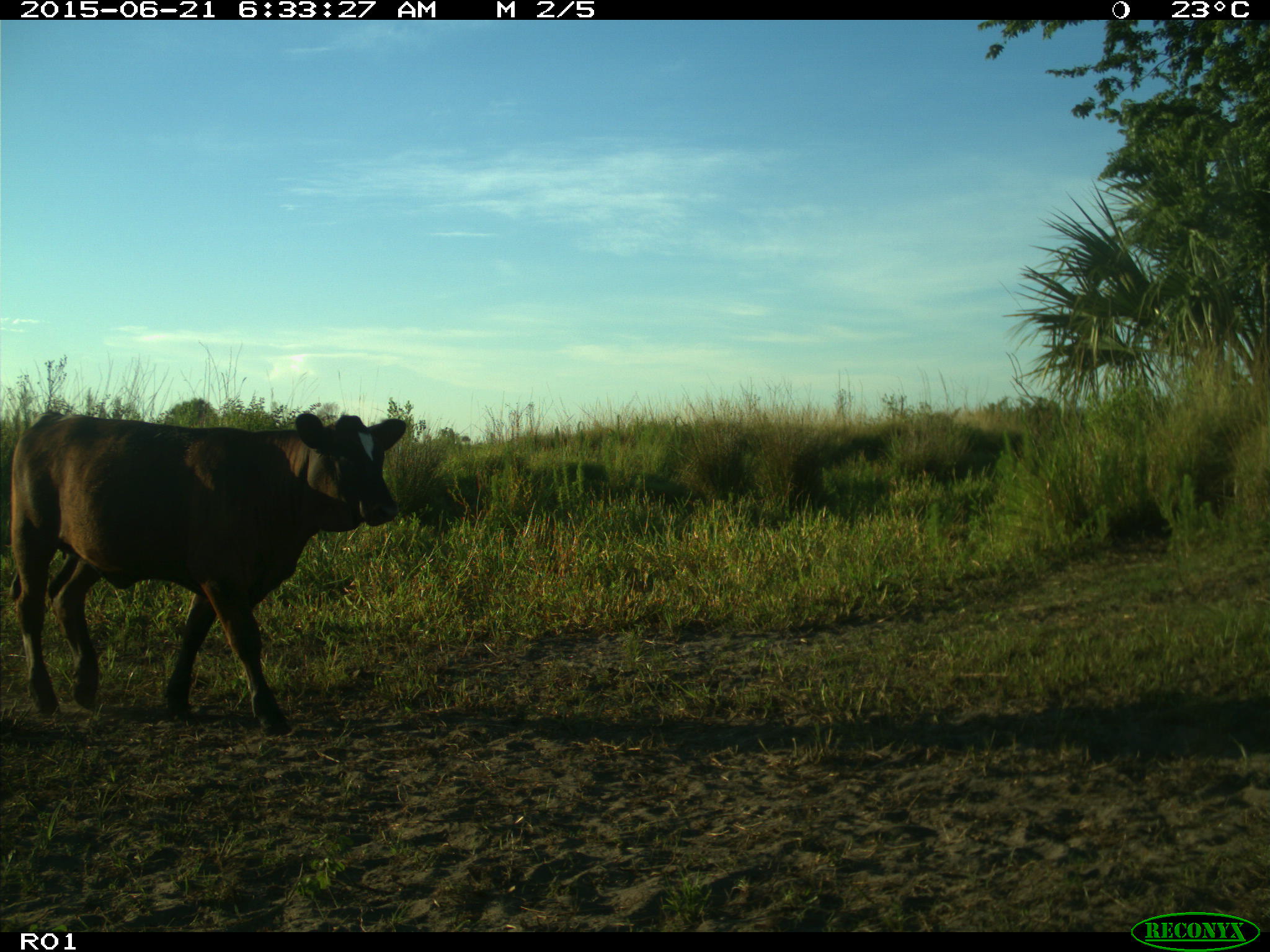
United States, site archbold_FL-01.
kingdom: Animalia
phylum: Chordata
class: Mammalia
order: Artiodactyla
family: Bovidae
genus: Bos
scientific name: Bos taurus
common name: domestic cow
Bos taurus (domestic cow).